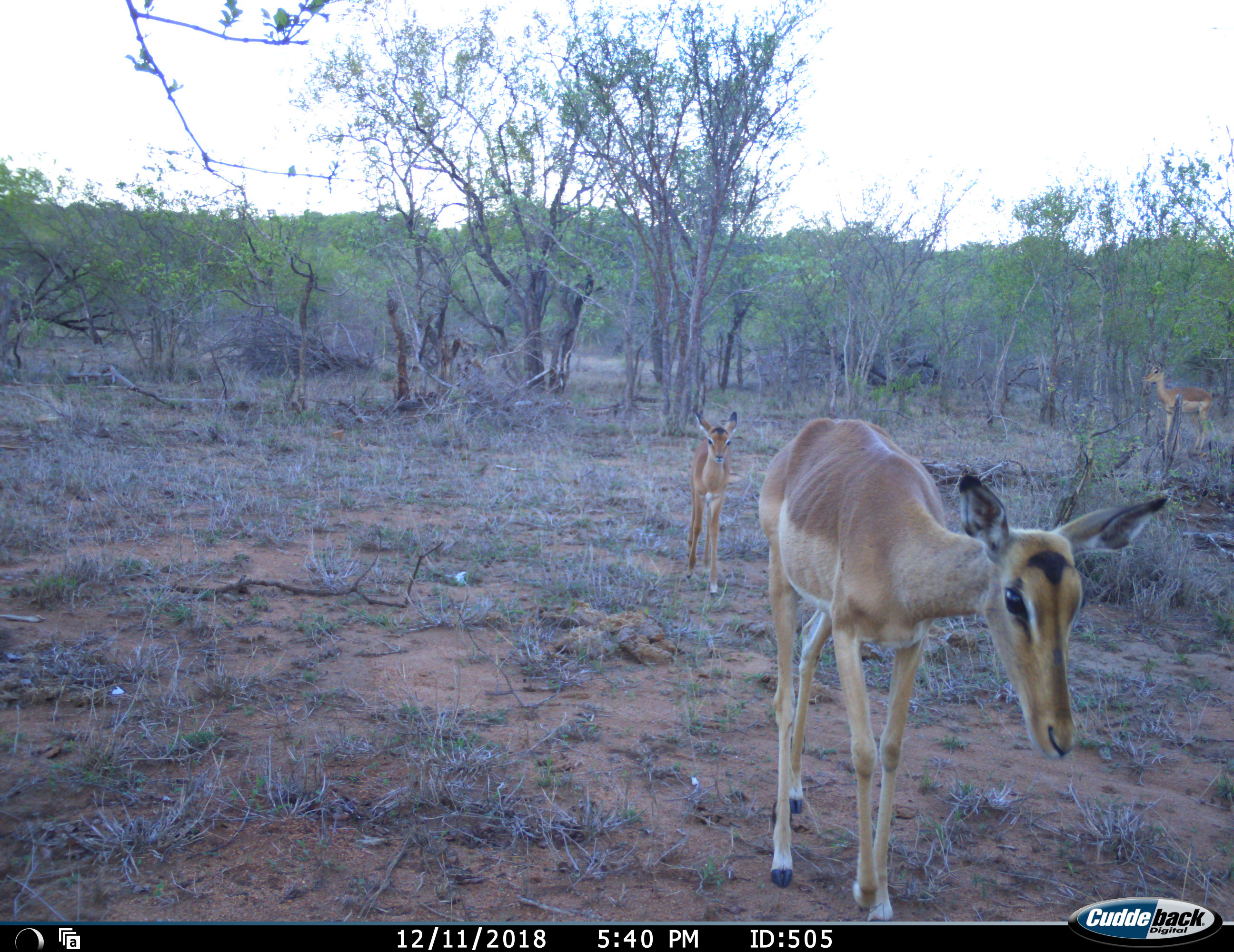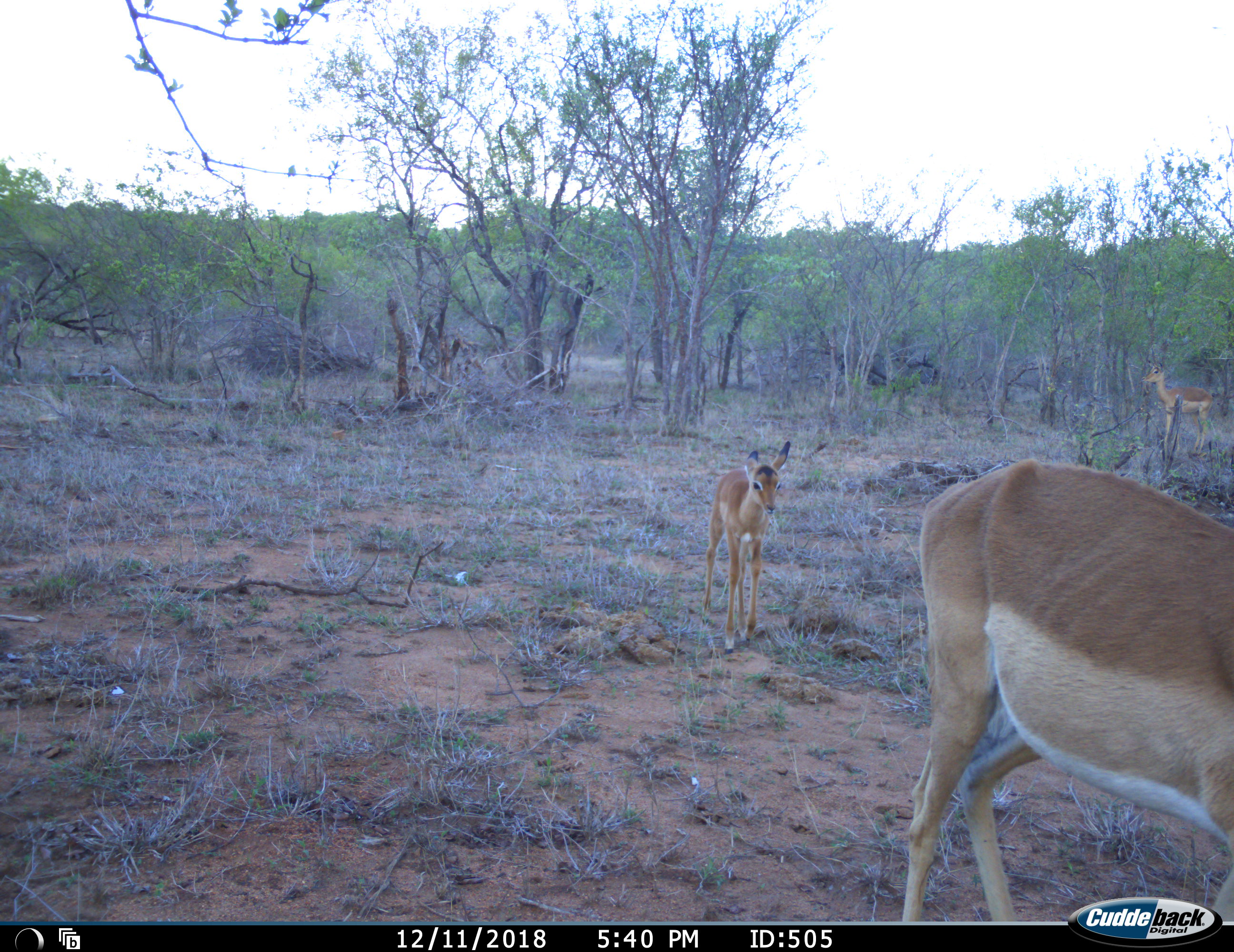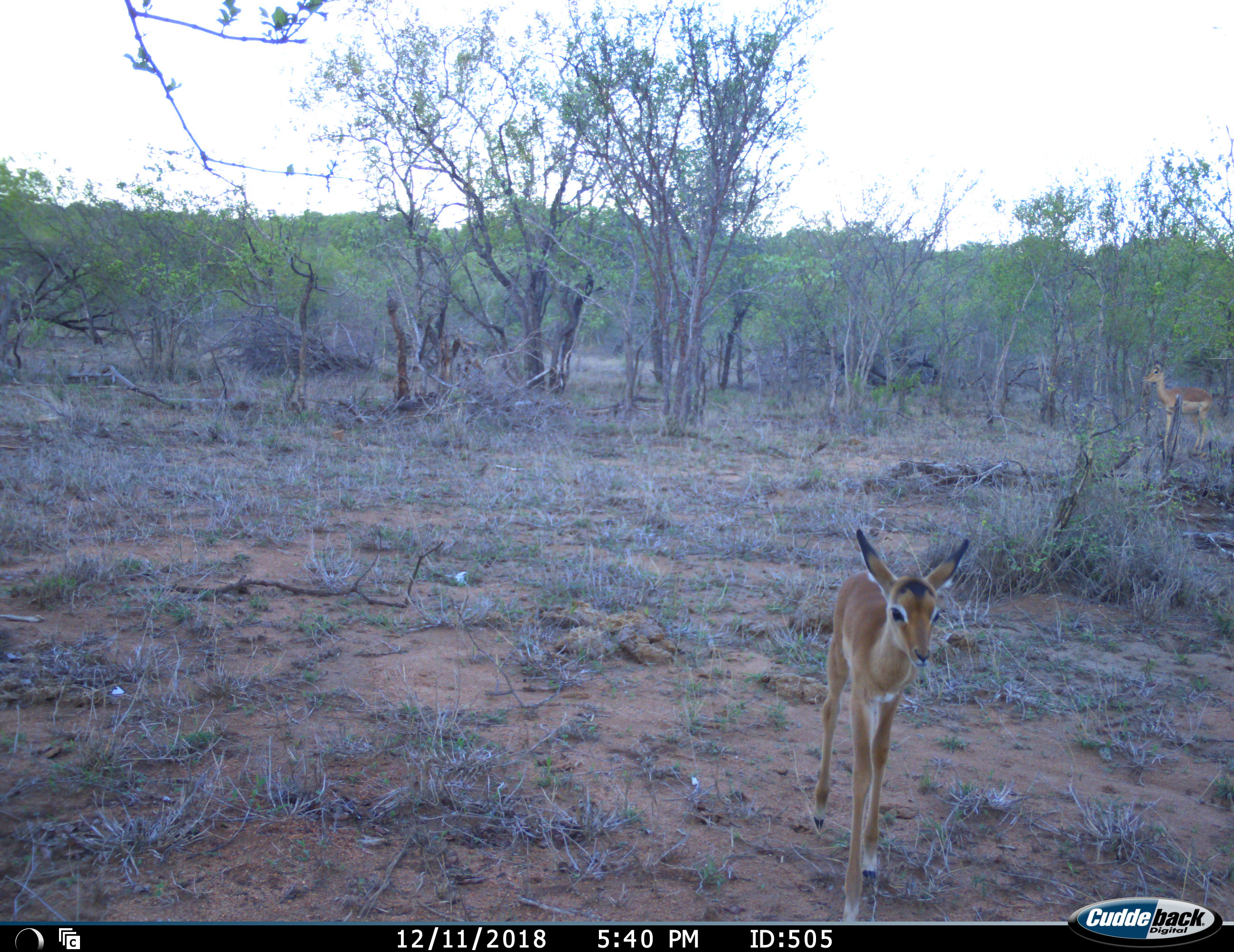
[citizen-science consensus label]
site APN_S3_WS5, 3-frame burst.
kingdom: Animalia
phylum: Chordata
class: Mammalia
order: Artiodactyla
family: Bovidae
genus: Aepyceros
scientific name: Aepyceros melampus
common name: impala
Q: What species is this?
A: Impala (Aepyceros melampus).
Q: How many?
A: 3.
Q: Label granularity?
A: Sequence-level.